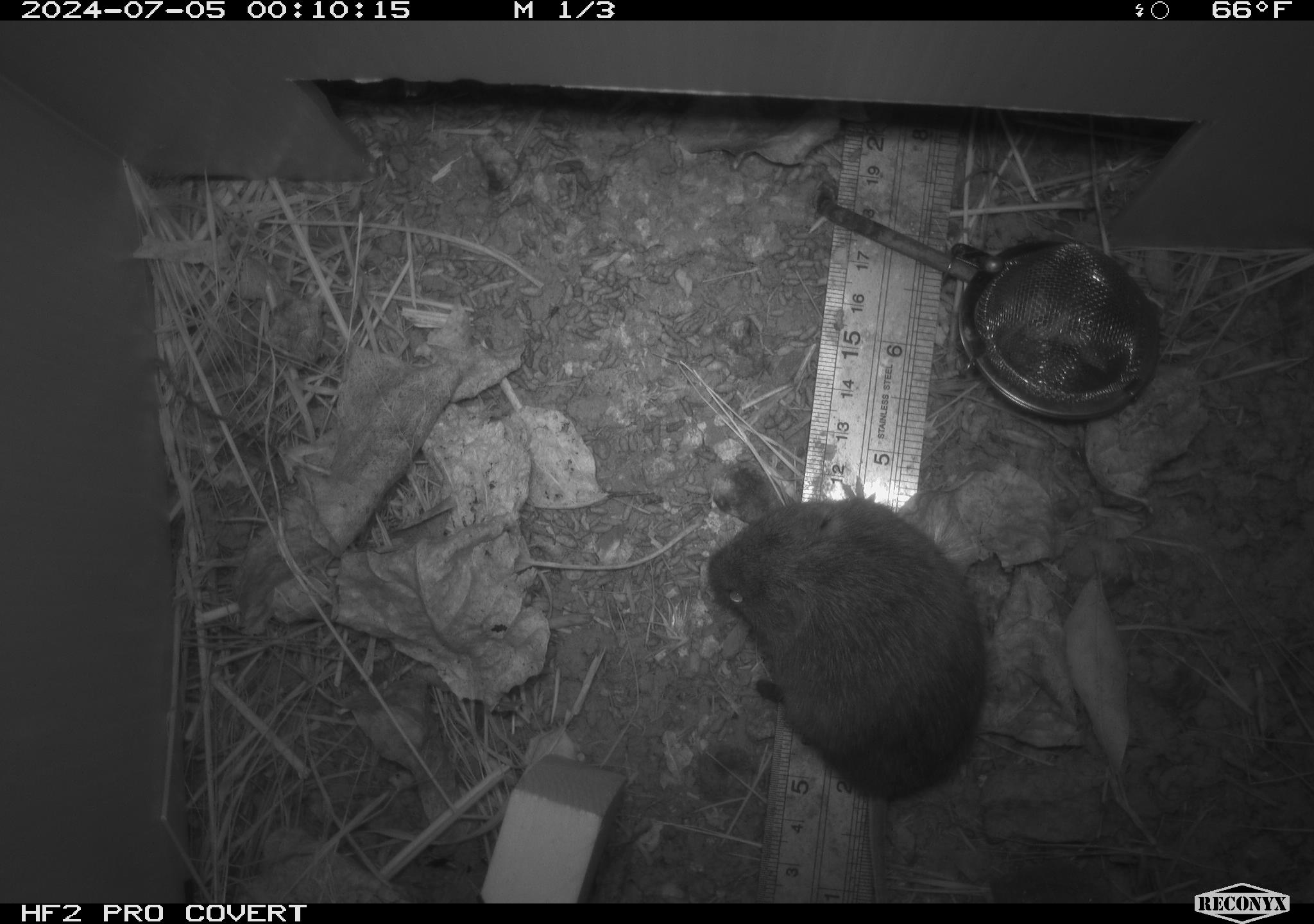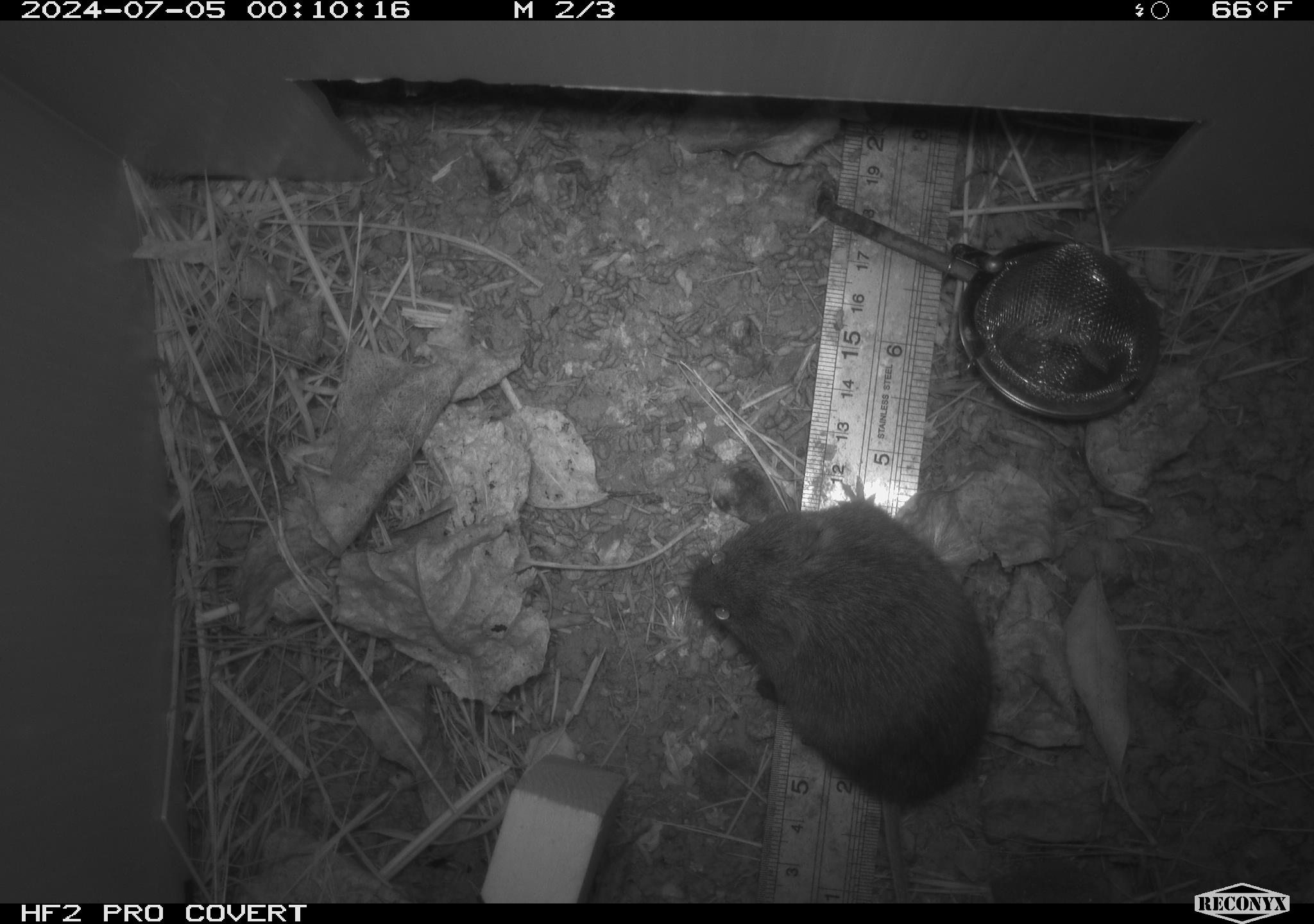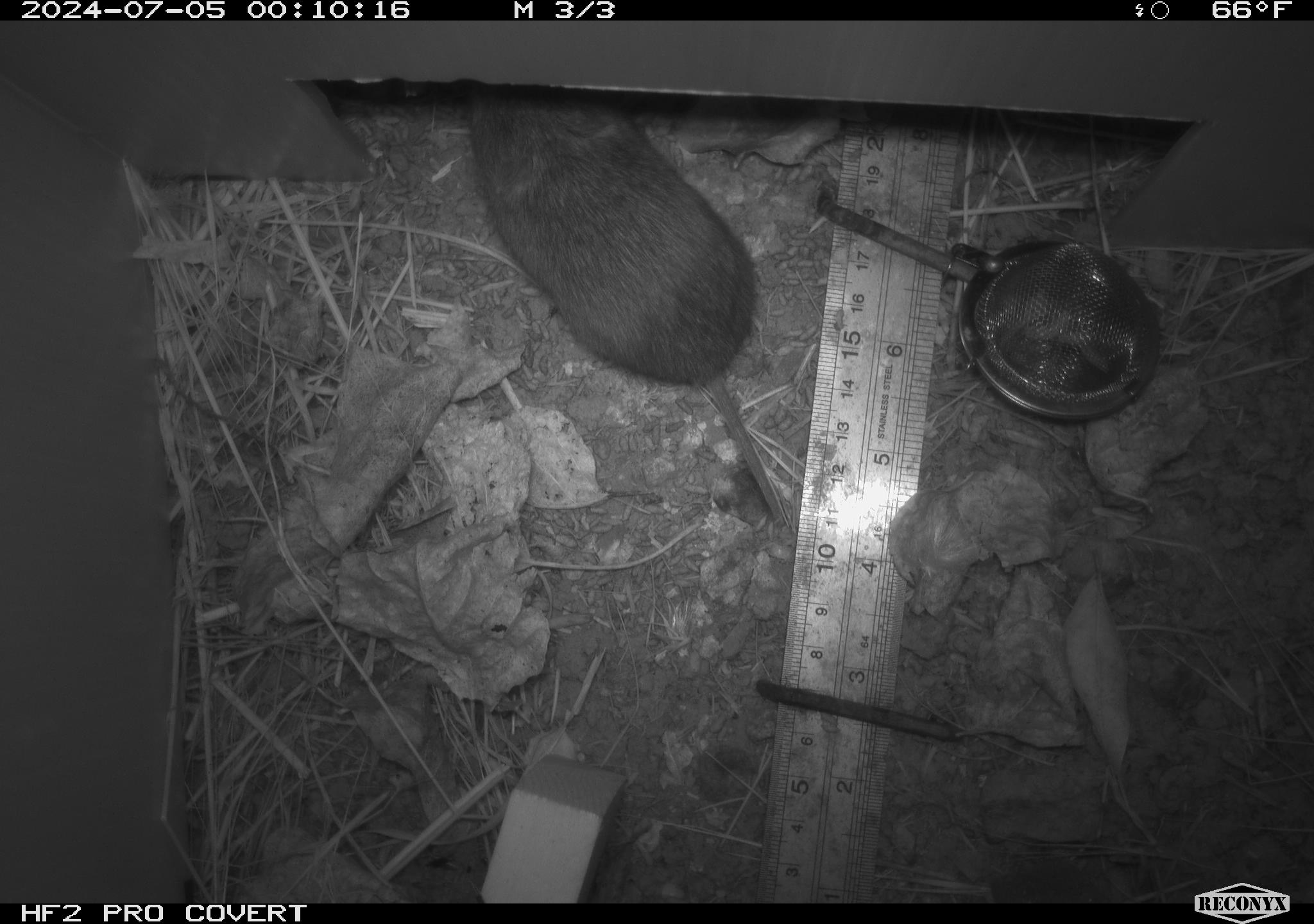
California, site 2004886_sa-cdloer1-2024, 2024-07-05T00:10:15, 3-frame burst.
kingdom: Animalia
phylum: Chordata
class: Mammalia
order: Rodentia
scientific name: Rodentia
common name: mouse species